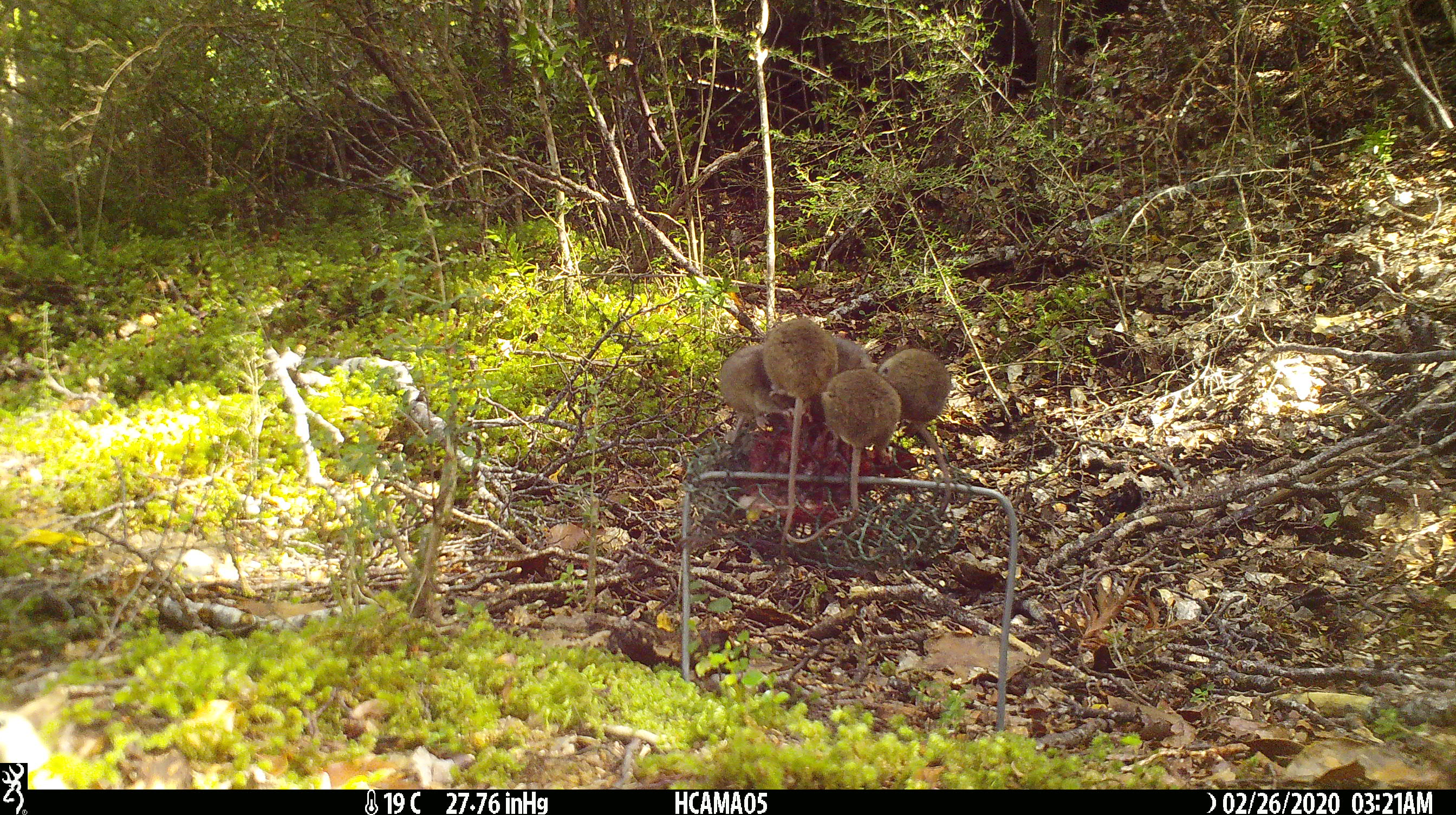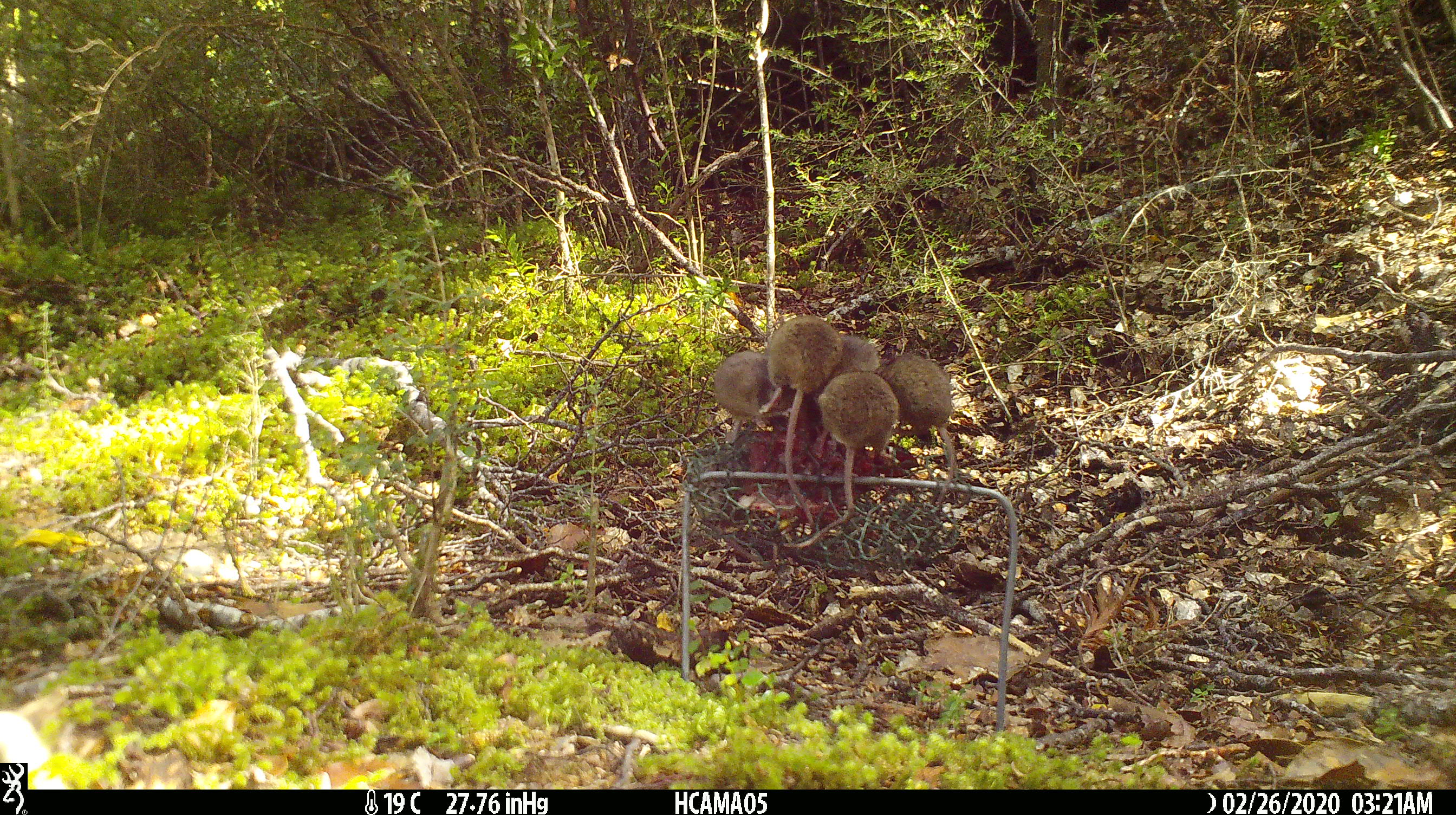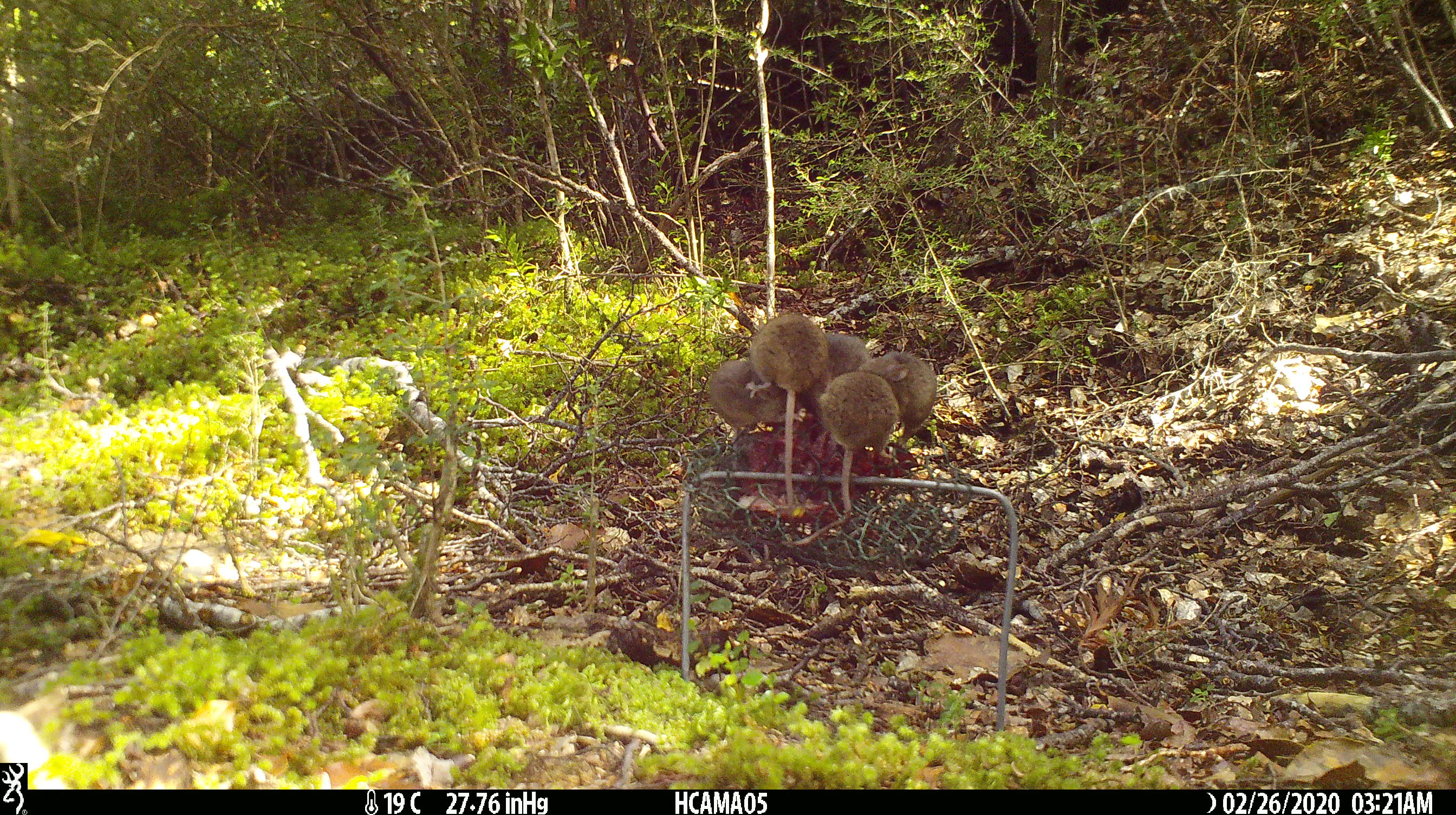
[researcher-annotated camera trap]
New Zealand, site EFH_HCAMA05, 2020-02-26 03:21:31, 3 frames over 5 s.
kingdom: Animalia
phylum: Chordata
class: Mammalia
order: Rodentia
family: Muridae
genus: Mus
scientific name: Mus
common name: mouse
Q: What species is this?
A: Mouse (Mus).